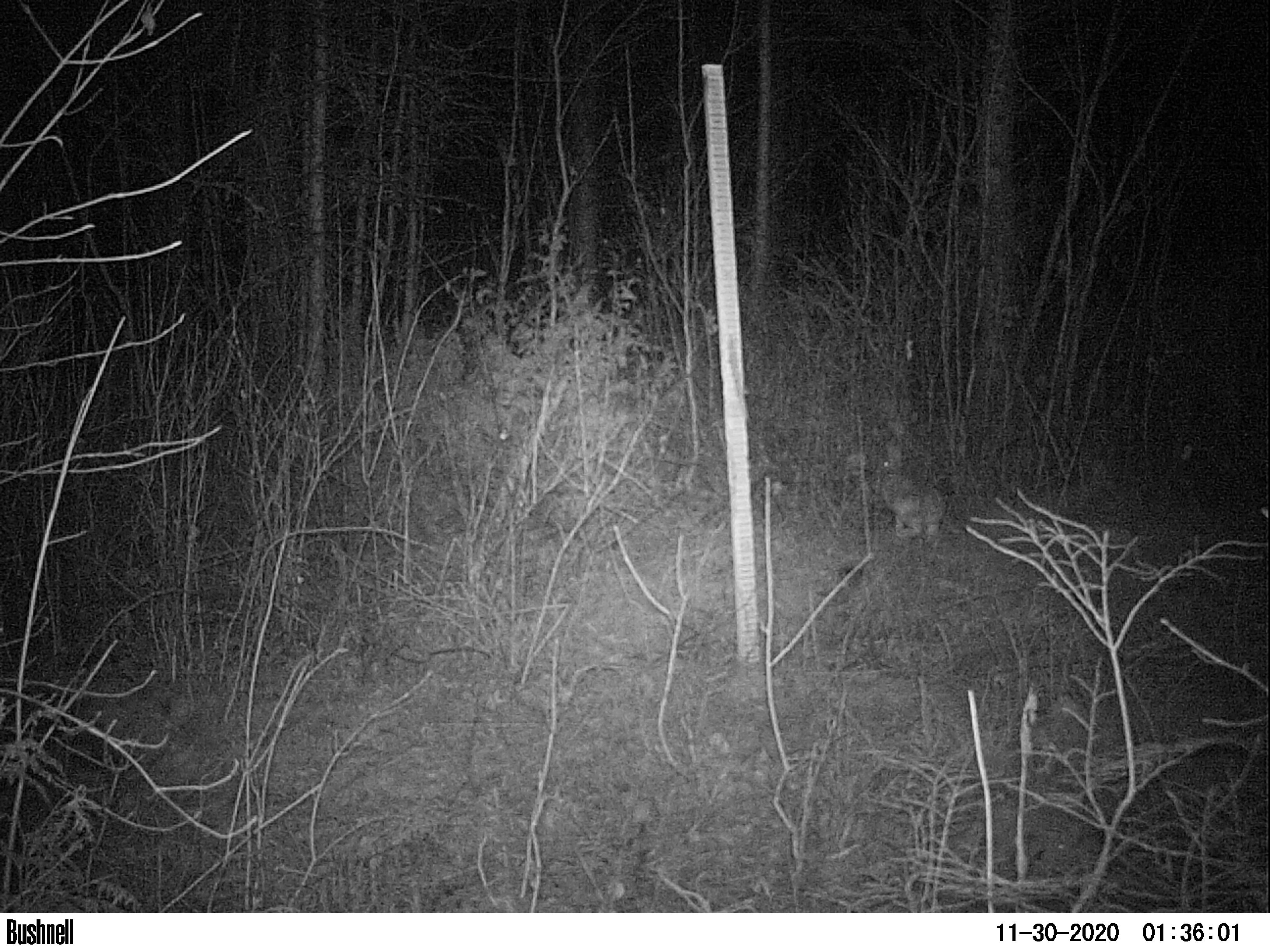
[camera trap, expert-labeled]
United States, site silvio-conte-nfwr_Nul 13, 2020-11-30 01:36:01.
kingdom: Animalia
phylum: Chordata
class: Mammalia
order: Lagomorpha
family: Leporidae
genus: Lepus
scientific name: Lepus americanus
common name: snowshoe hare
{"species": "snowshoe hare (Lepus americanus)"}